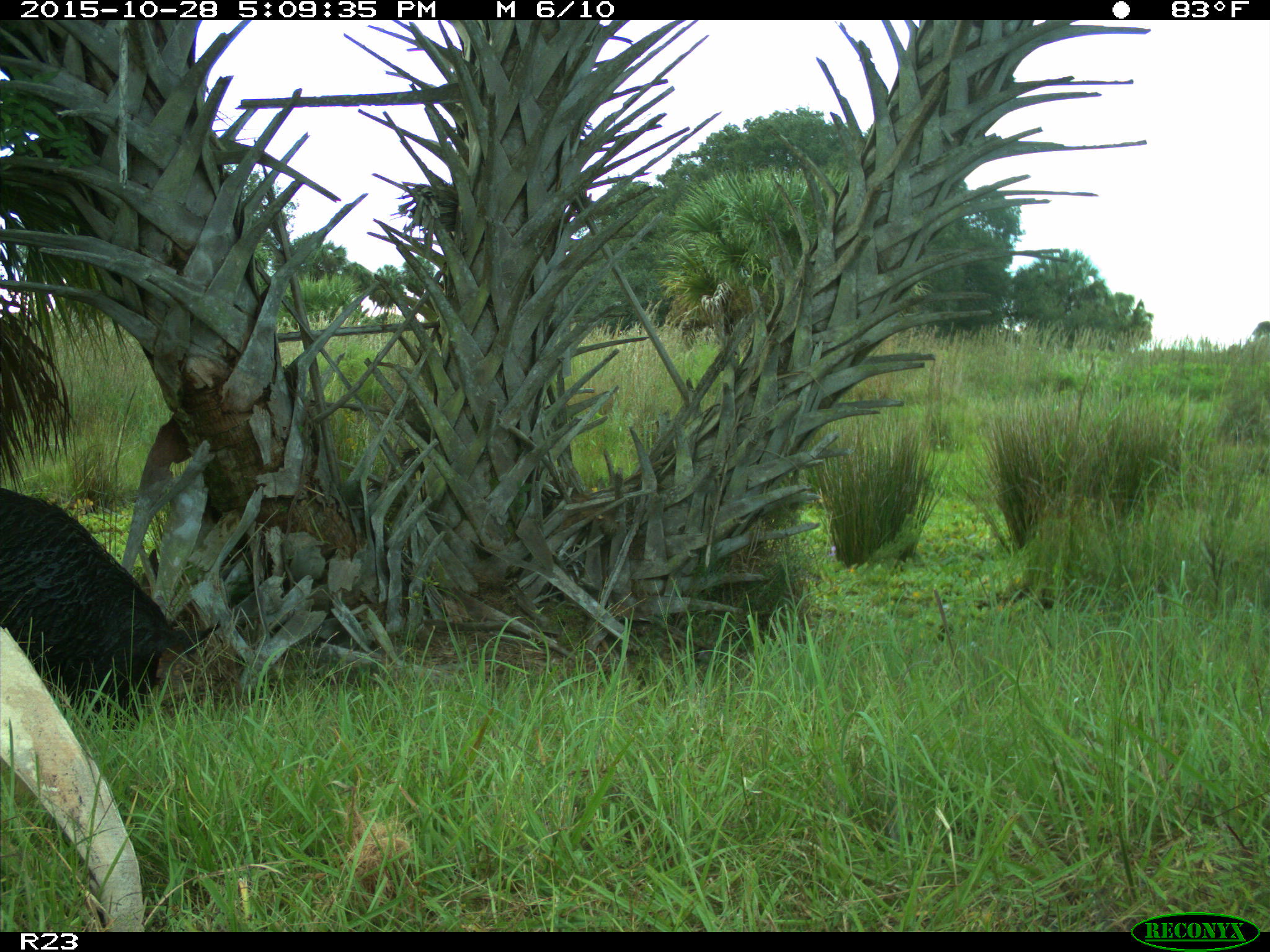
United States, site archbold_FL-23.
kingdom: Animalia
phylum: Chordata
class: Mammalia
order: Artiodactyla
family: Suidae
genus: Sus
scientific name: Sus scrofa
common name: wild boar